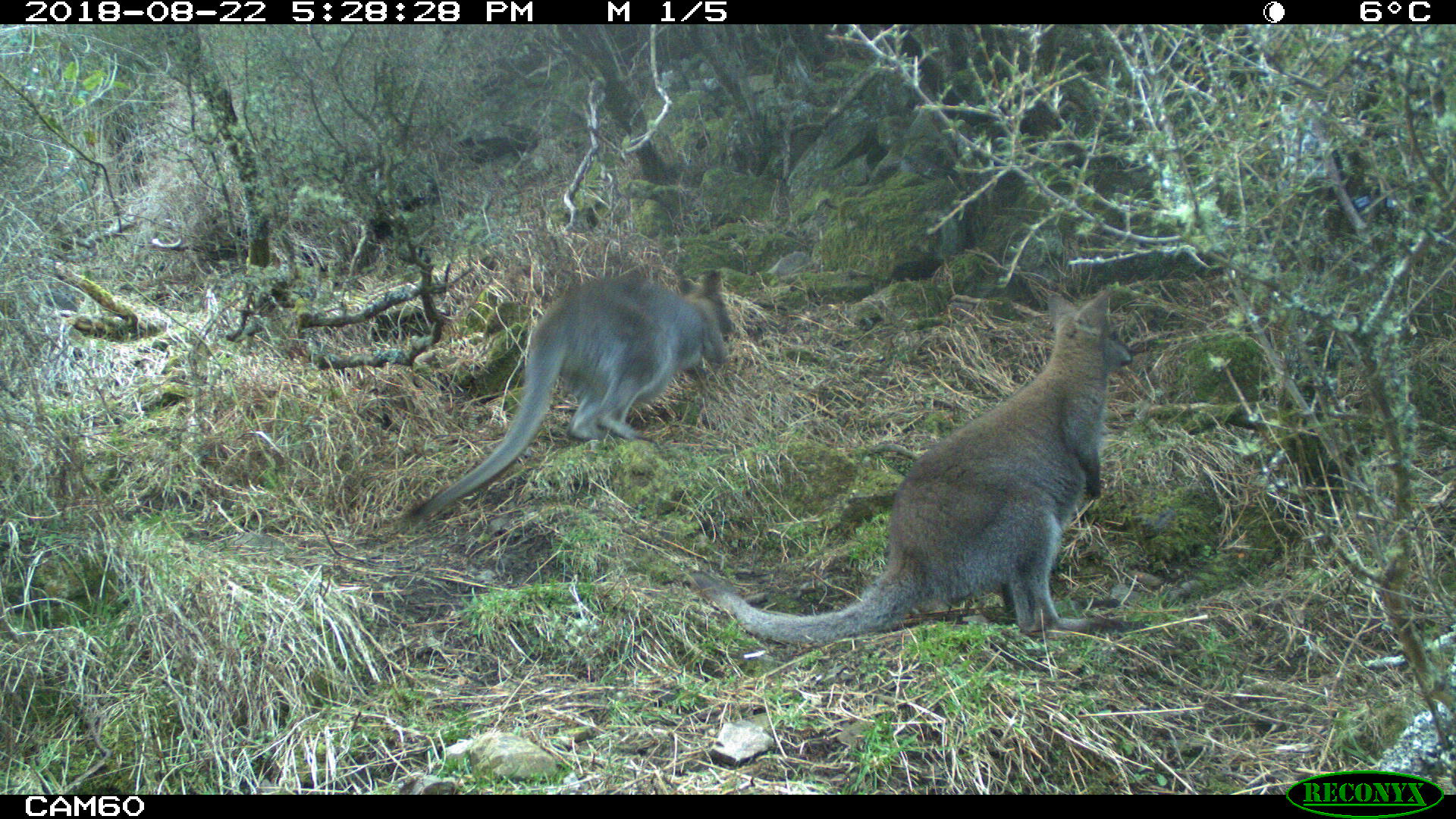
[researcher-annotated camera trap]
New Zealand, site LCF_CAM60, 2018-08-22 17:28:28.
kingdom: Animalia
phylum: Chordata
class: Mammalia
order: Diprotodontia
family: Macropodidae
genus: Notamacropus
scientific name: Notamacropus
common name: wallaby